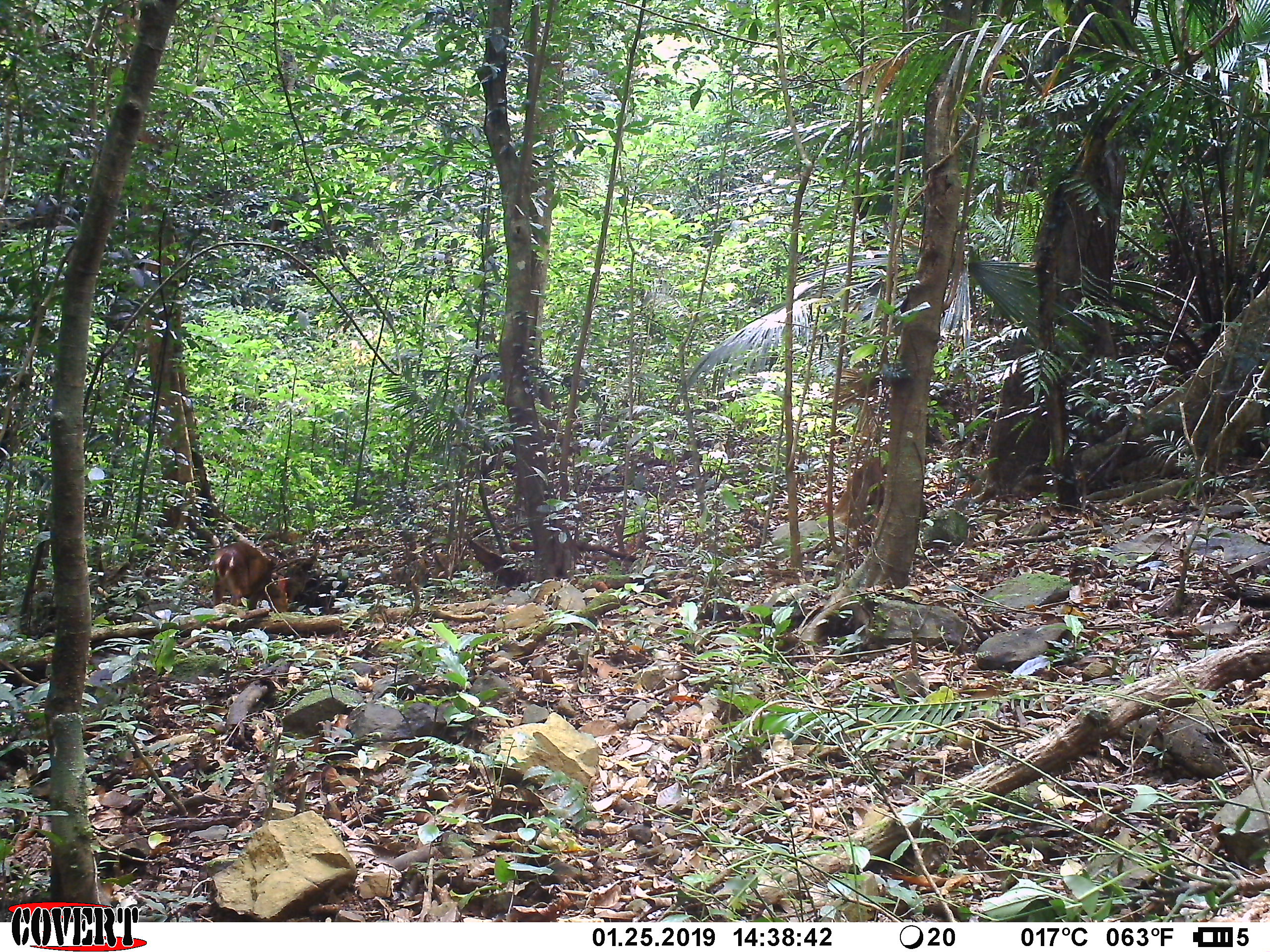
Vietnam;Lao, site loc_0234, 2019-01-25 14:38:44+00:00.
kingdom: Animalia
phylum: Chordata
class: Mammalia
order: Artiodactyla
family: Cervidae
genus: Muntiacus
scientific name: Muntiacus vuquangensis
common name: large-antlered muntjac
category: large antlered muntjac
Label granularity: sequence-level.